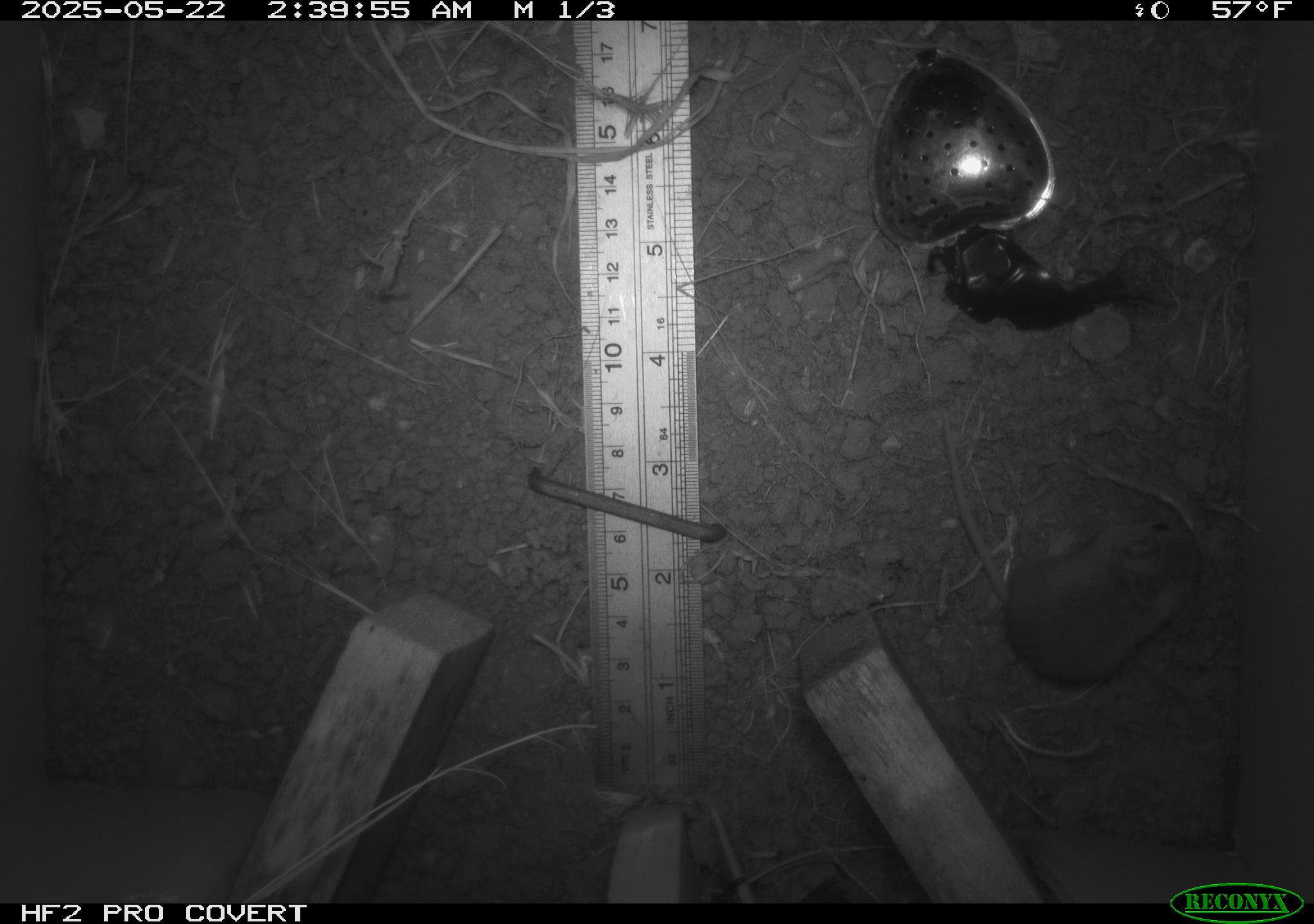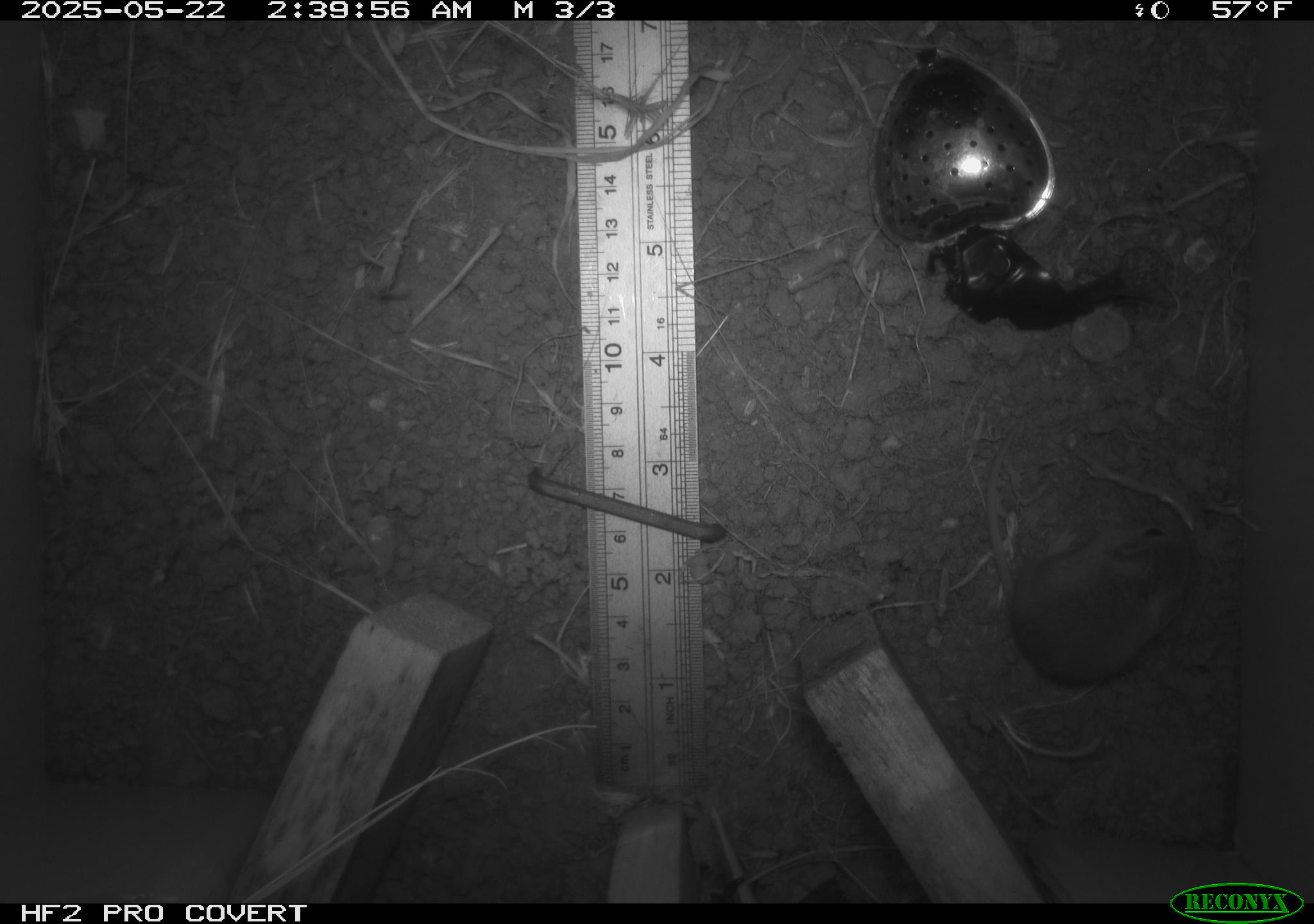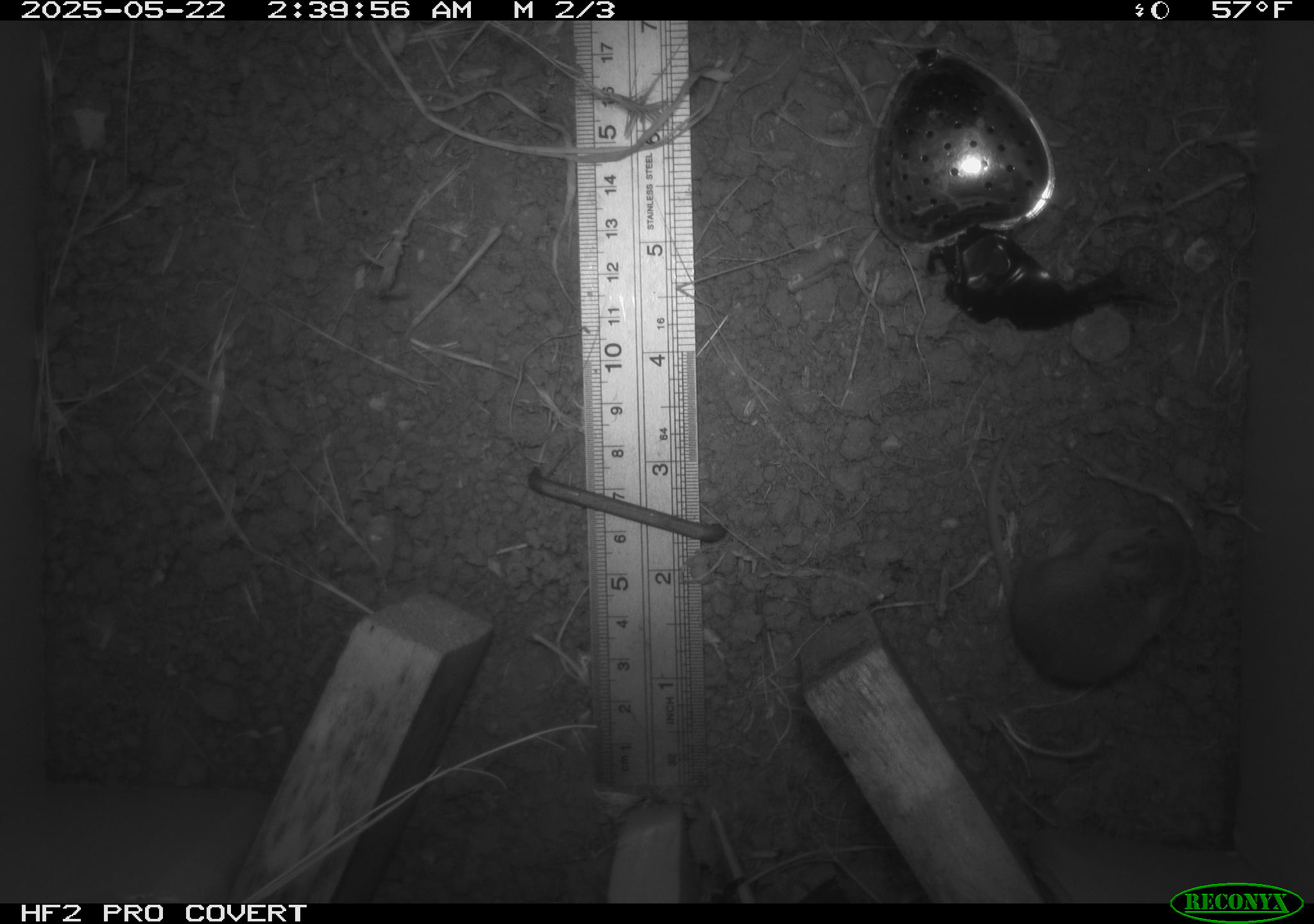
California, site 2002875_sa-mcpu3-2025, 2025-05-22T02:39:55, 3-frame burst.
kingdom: Animalia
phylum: Chordata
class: Mammalia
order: Rodentia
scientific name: Rodentia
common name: mouse species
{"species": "mouse species (Rodentia)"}